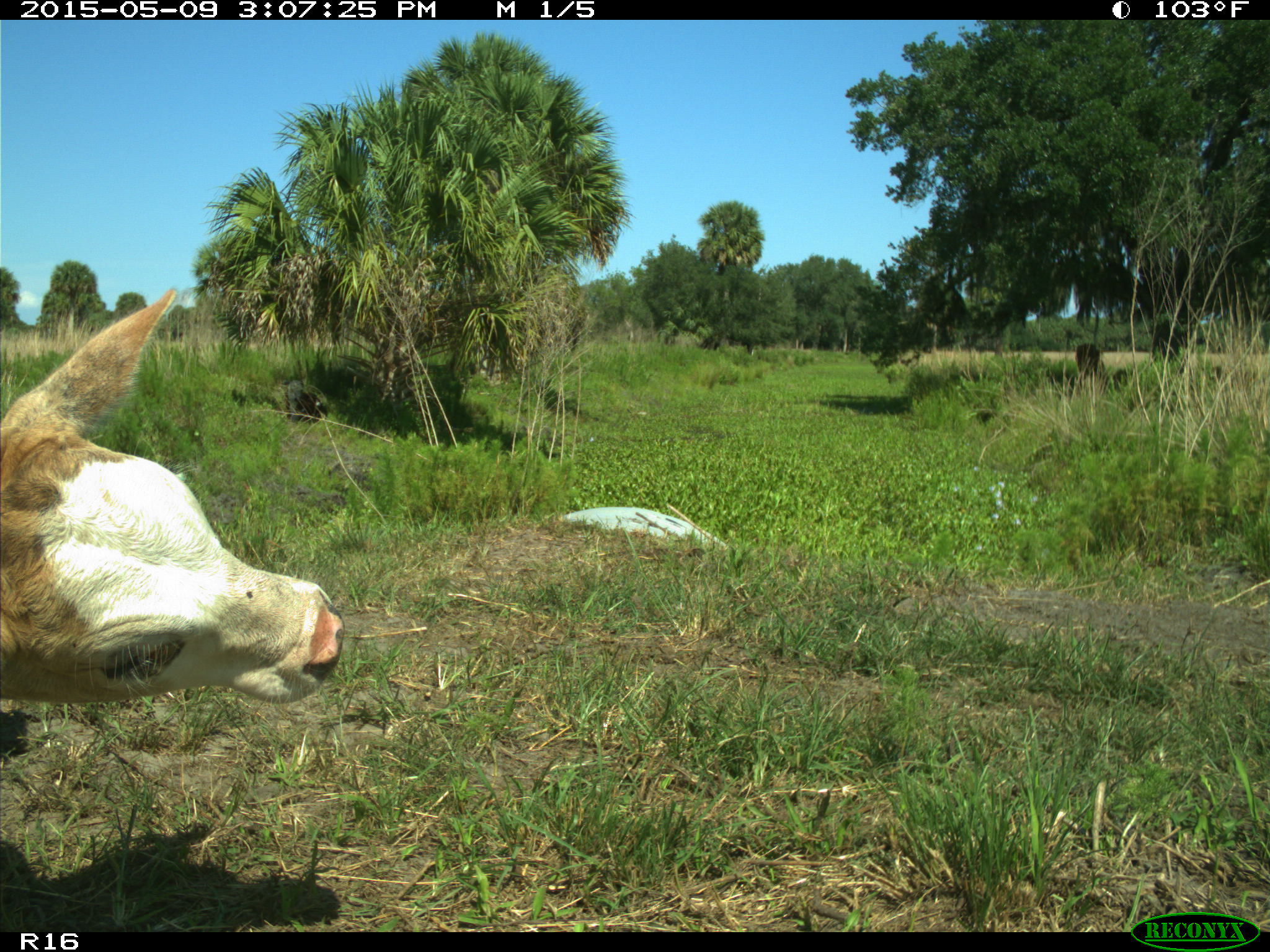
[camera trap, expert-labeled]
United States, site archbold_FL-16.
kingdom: Animalia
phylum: Chordata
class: Mammalia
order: Artiodactyla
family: Bovidae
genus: Bos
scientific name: Bos taurus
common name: domestic cow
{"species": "Bos taurus (domestic cow)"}